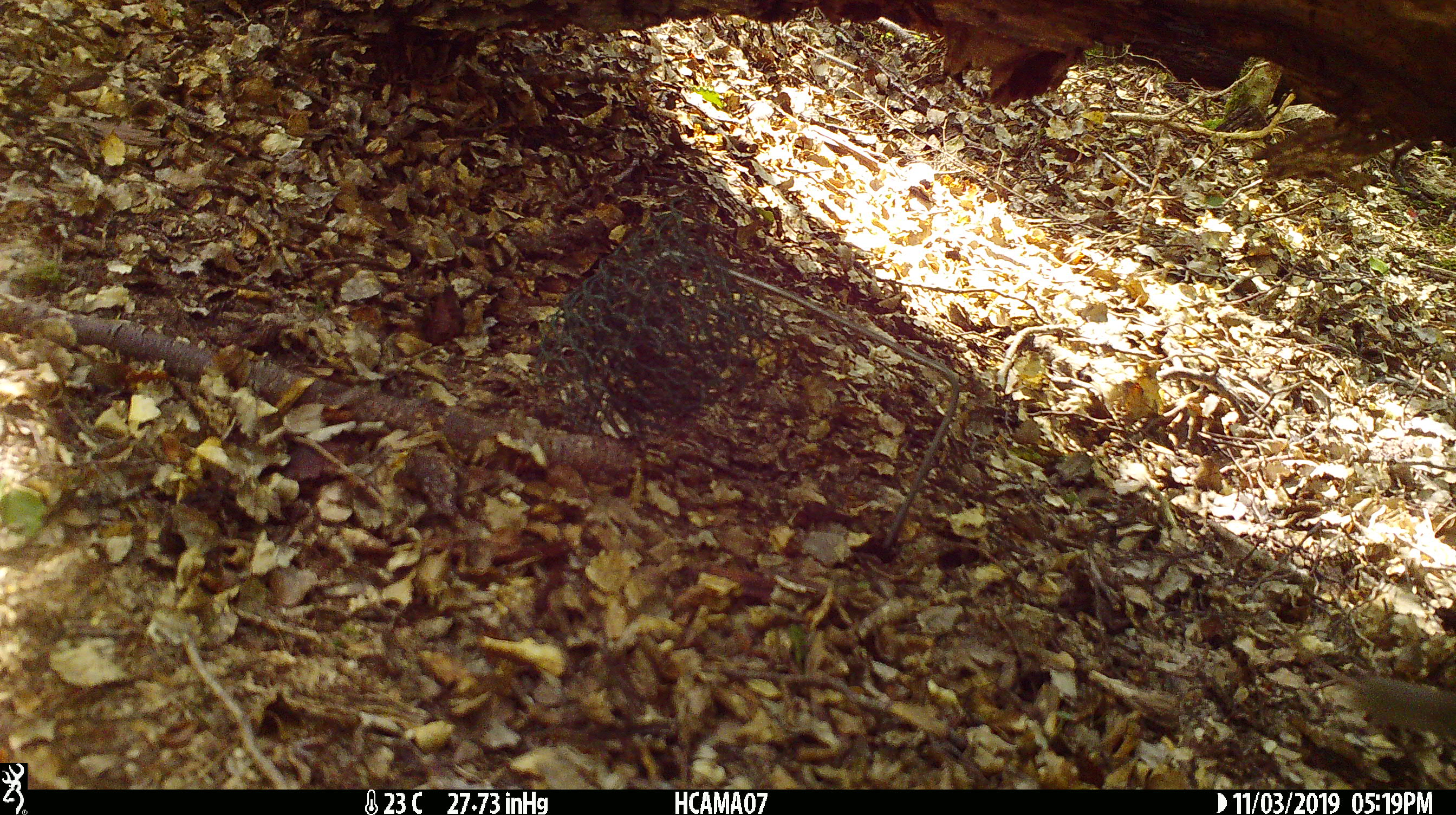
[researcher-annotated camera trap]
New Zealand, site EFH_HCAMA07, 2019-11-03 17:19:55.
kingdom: Animalia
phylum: Chordata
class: Mammalia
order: Rodentia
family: Muridae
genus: Mus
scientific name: Mus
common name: mouse